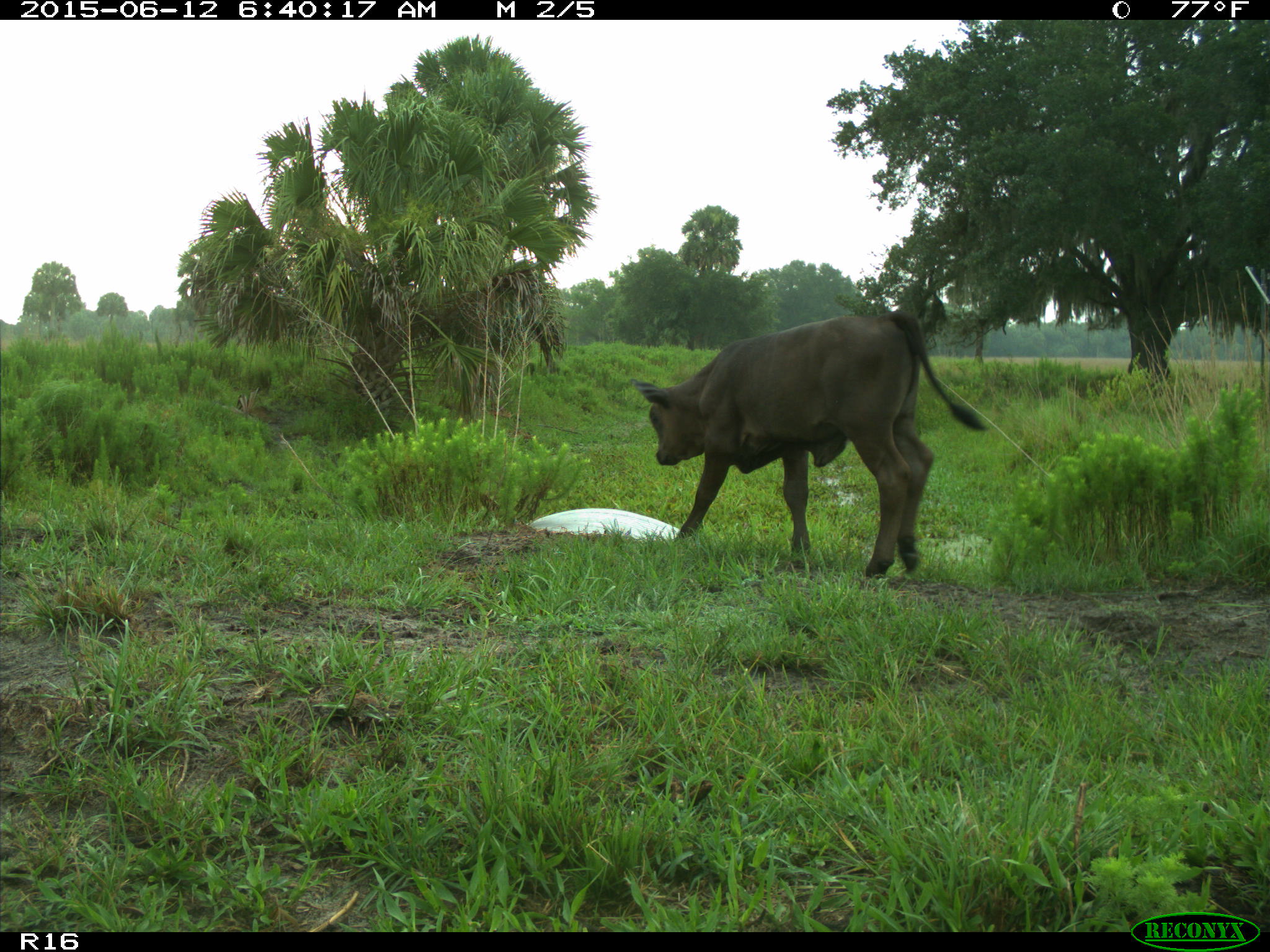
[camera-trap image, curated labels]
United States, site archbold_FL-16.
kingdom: Animalia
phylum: Chordata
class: Mammalia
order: Artiodactyla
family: Bovidae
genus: Bos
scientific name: Bos taurus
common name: domestic cow